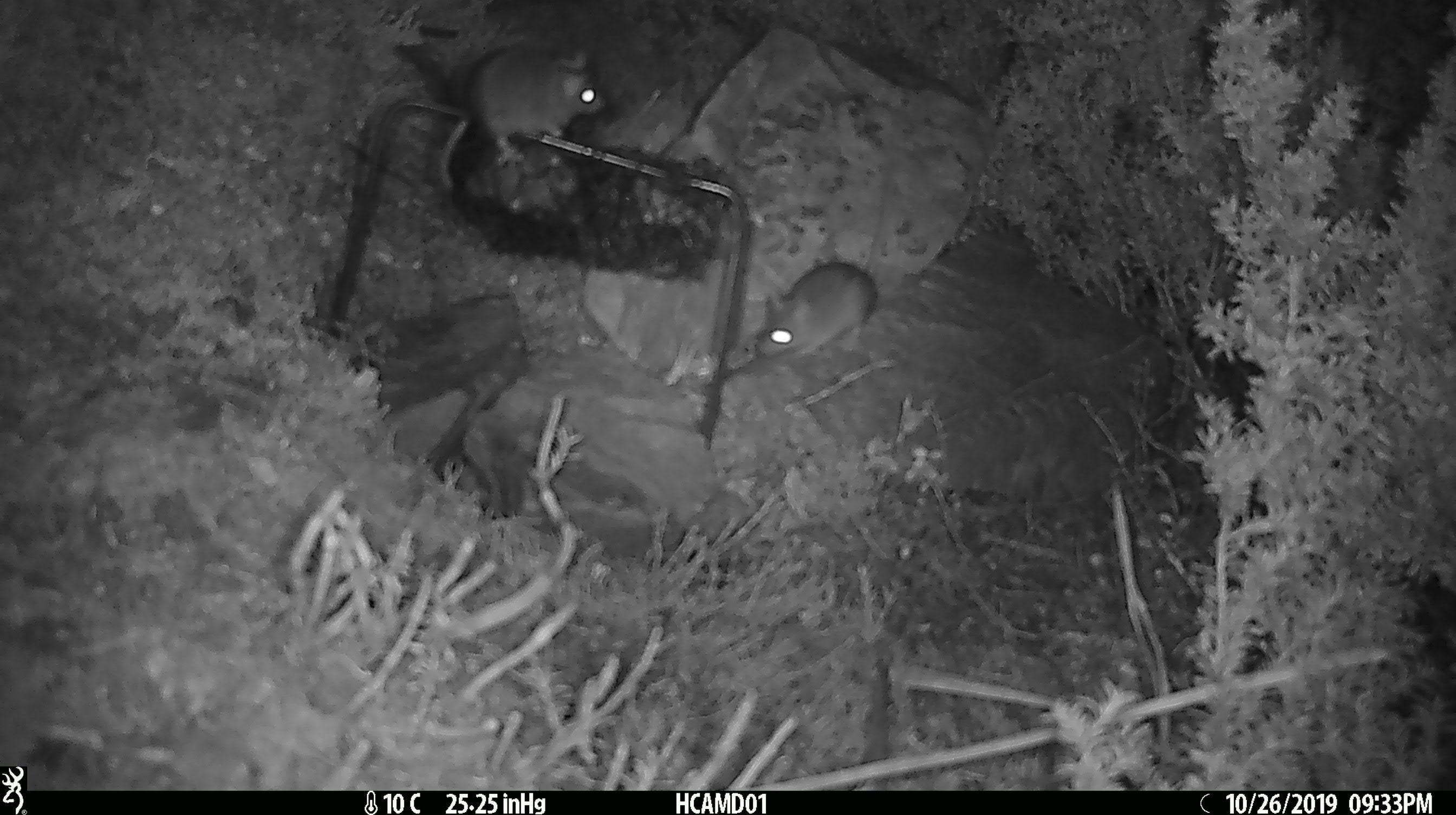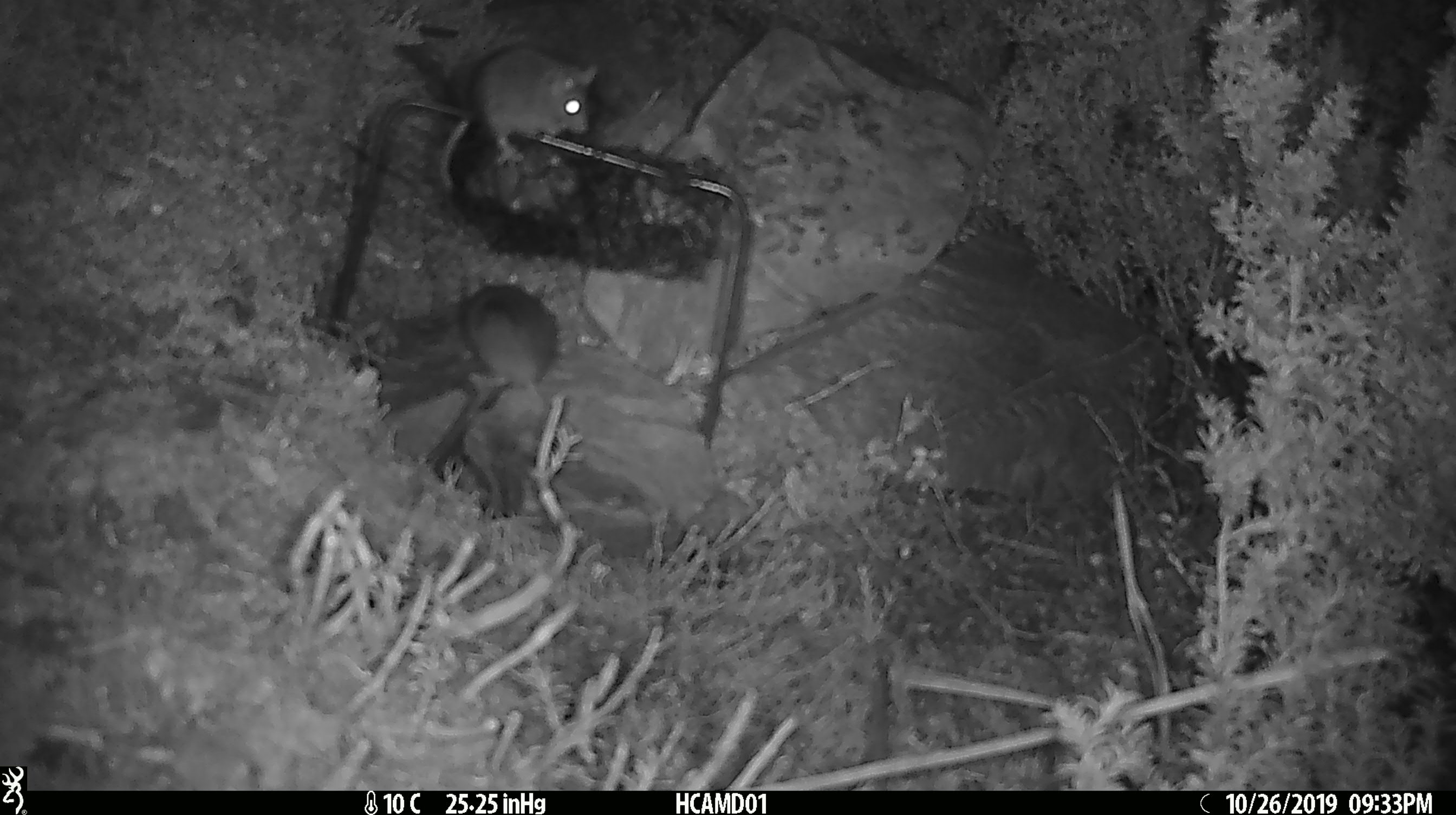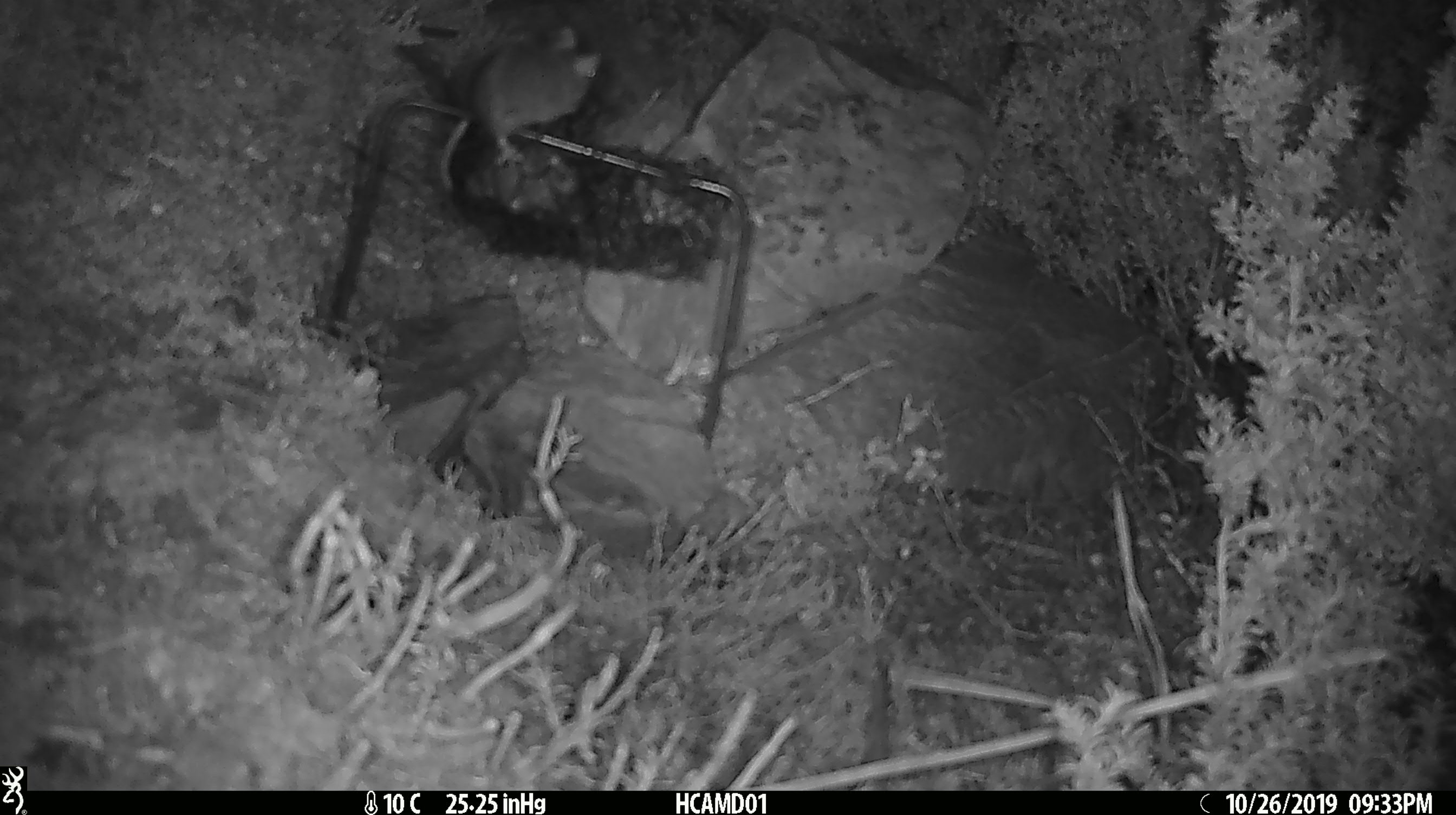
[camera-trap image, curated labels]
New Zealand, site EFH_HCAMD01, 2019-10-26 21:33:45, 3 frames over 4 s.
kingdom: Animalia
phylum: Chordata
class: Mammalia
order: Rodentia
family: Muridae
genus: Mus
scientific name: Mus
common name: mouse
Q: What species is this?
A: Mouse (Mus).